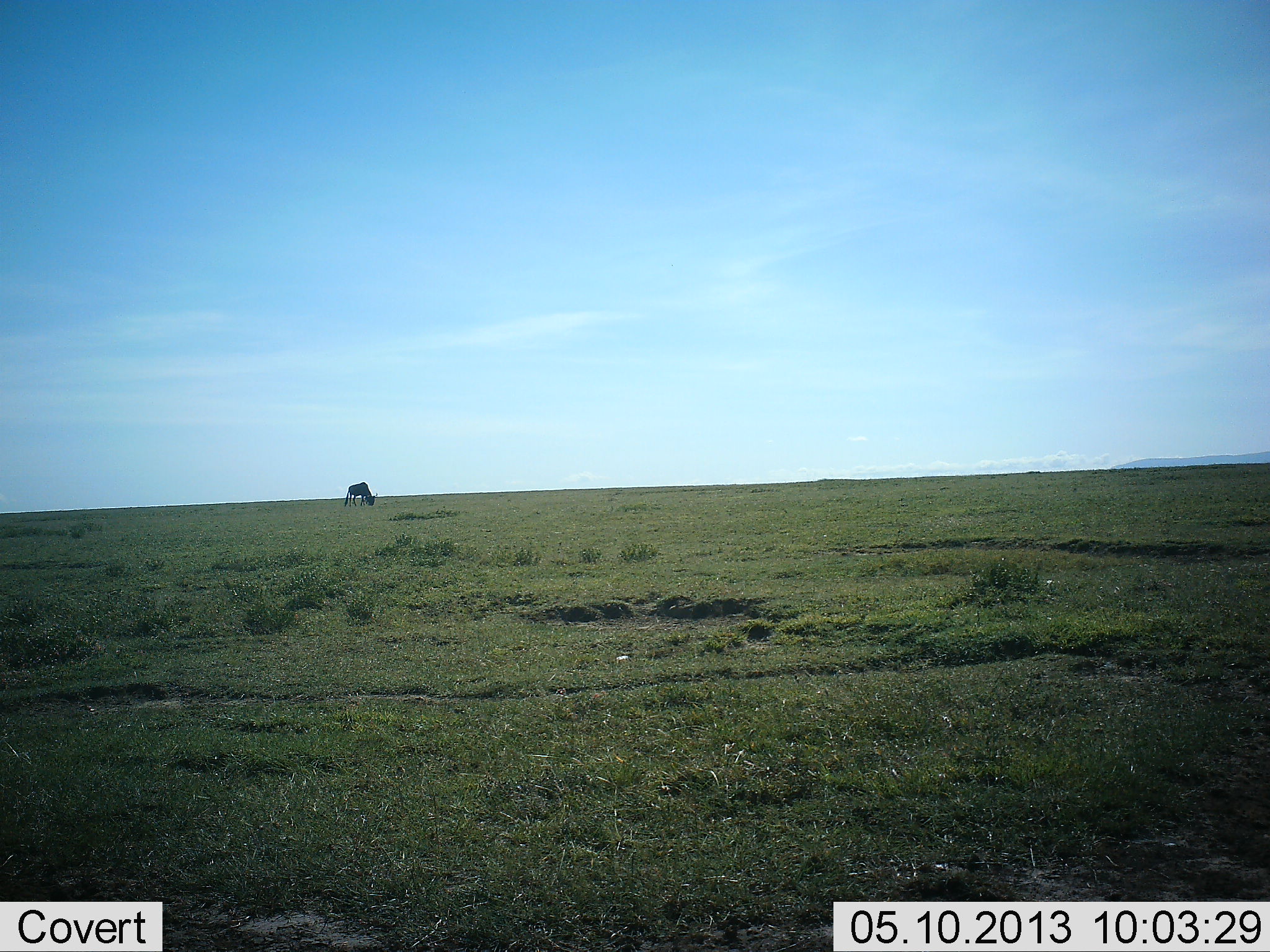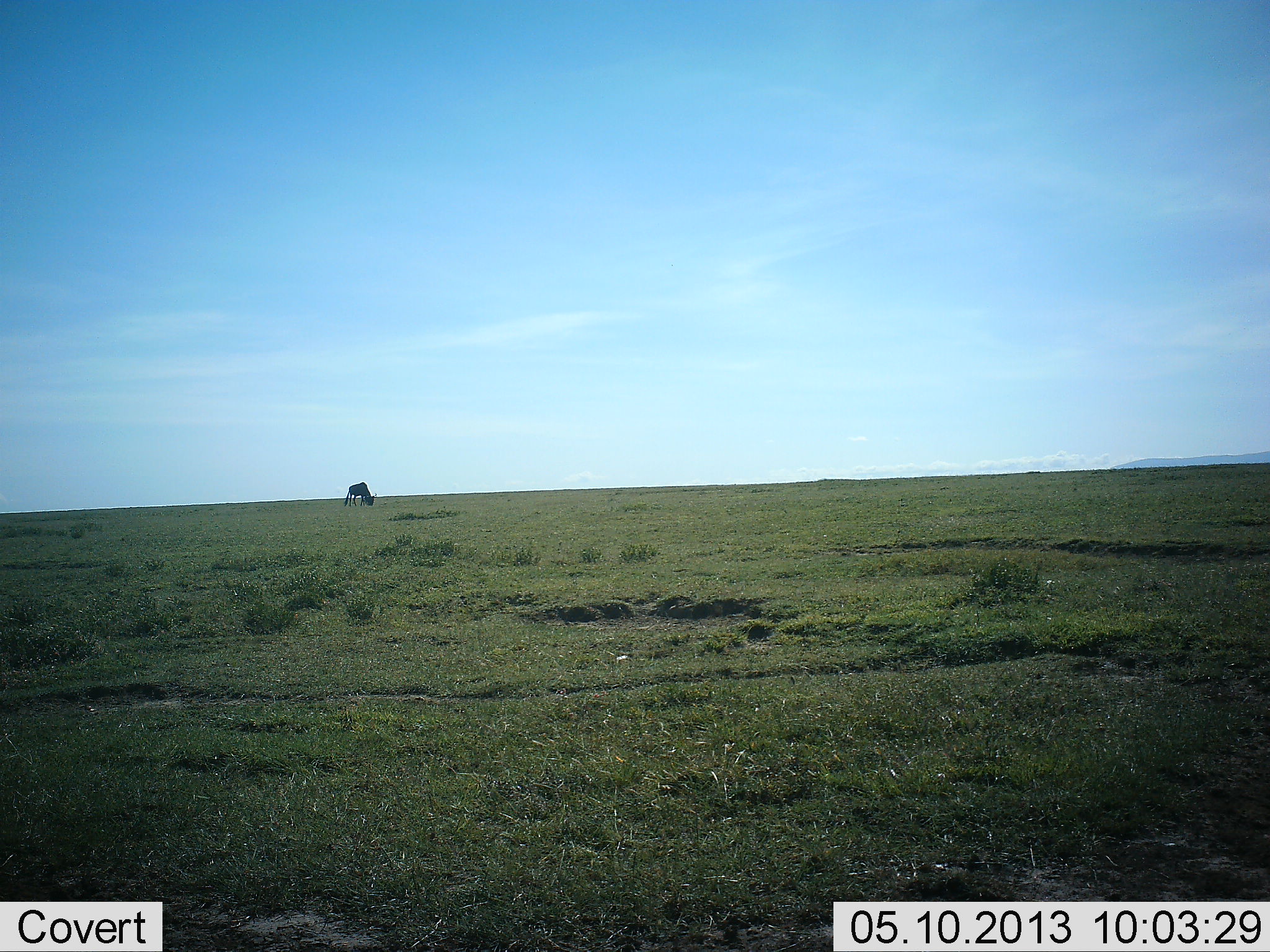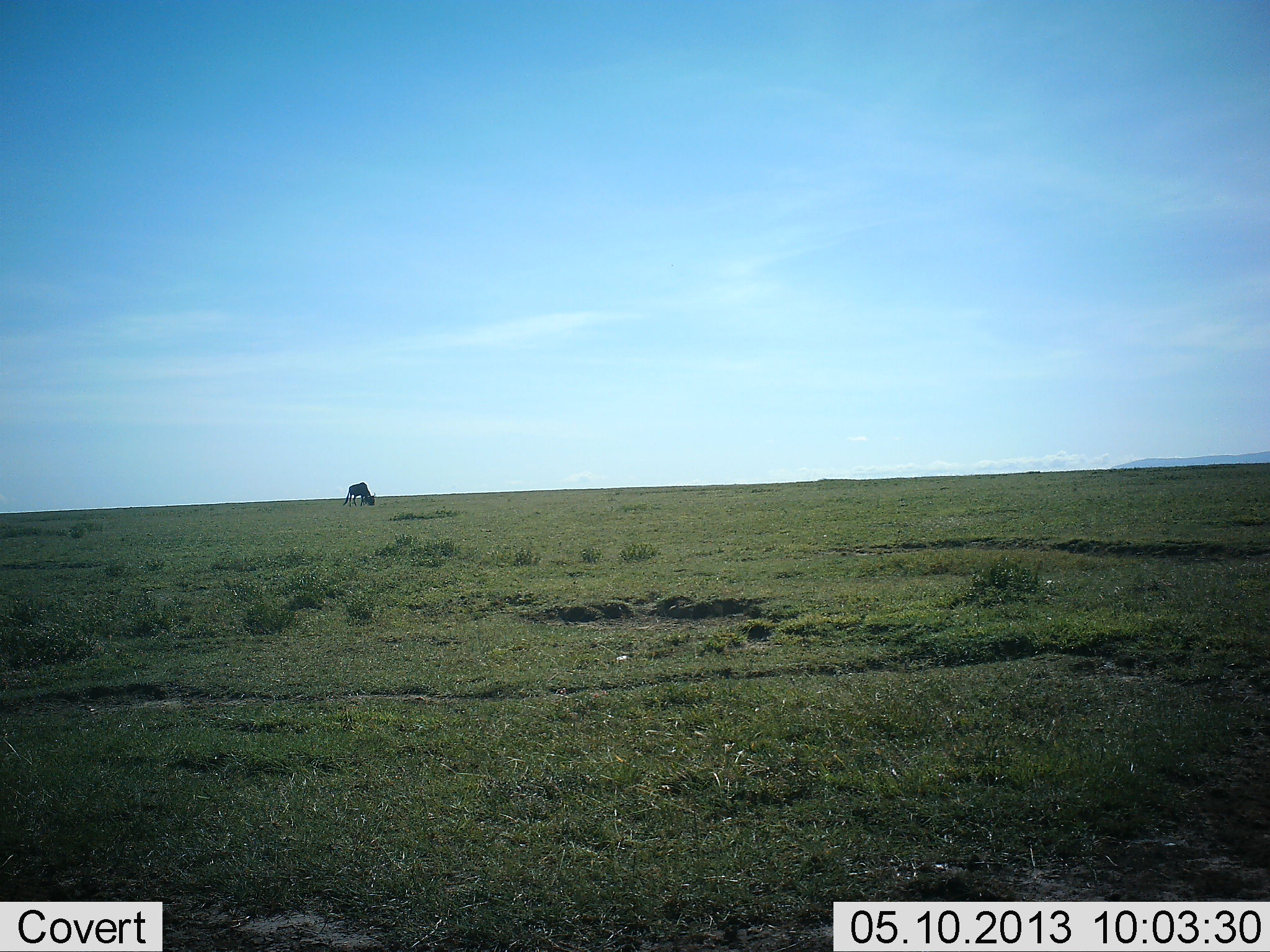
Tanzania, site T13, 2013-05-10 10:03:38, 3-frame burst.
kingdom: Animalia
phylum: Chordata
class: Mammalia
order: Artiodactyla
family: Bovidae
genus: Connochaetes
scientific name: Connochaetes taurinus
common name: blue wildebeest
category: wildebeest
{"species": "wildebeest (blue wildebeest) (Connochaetes taurinus)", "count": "1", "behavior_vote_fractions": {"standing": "20%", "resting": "0%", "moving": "0%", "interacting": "0%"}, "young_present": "0%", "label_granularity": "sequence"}